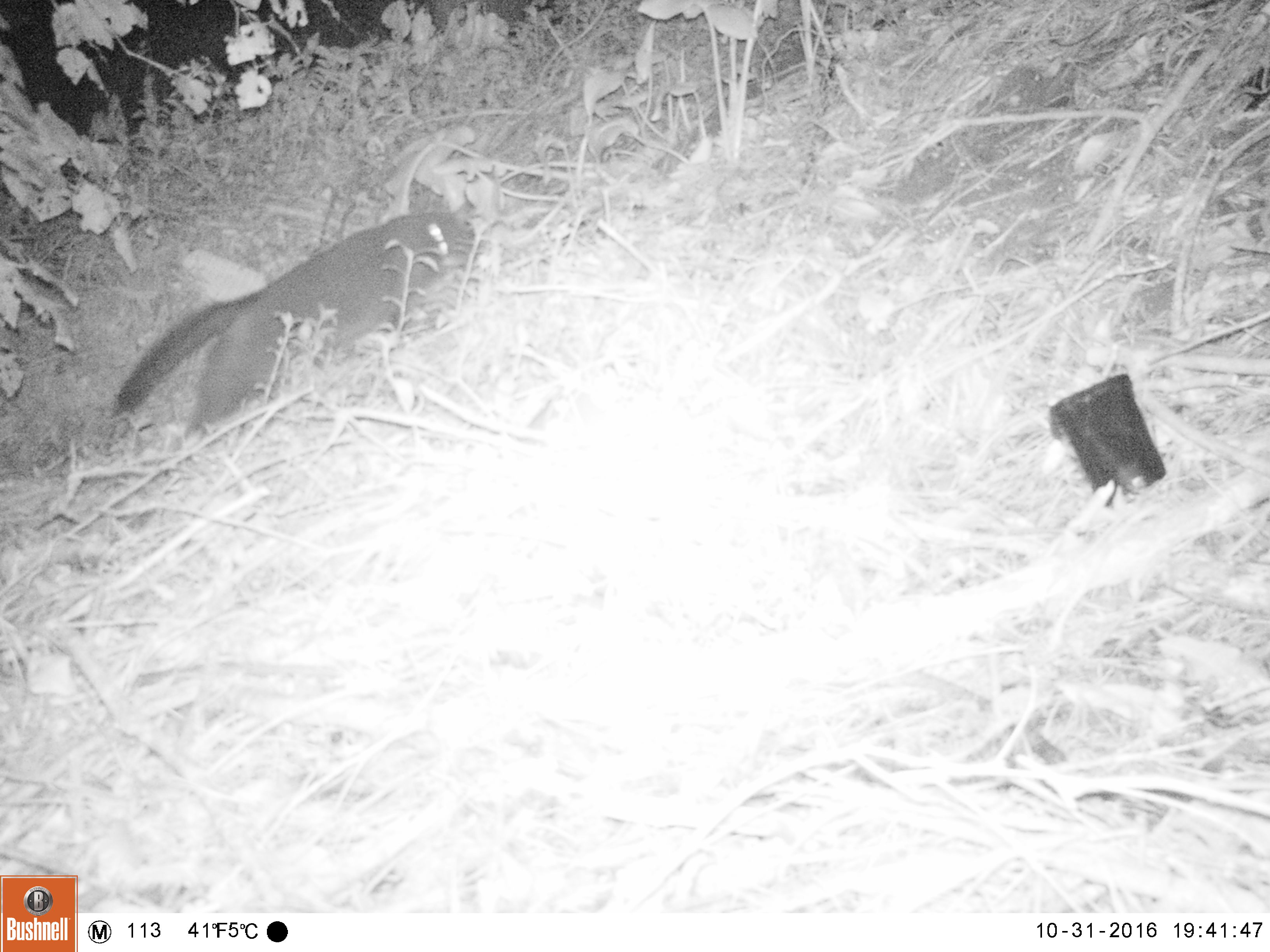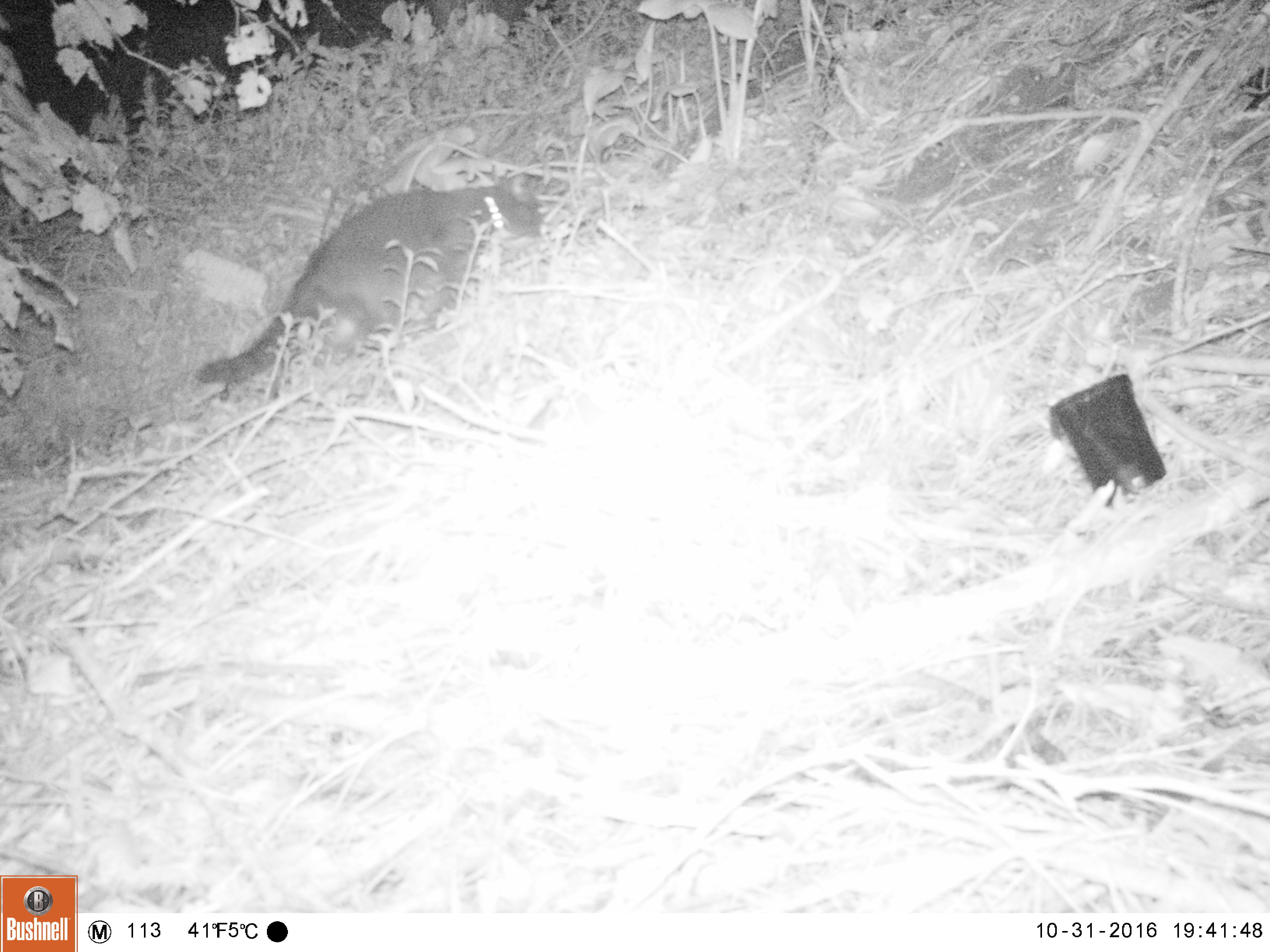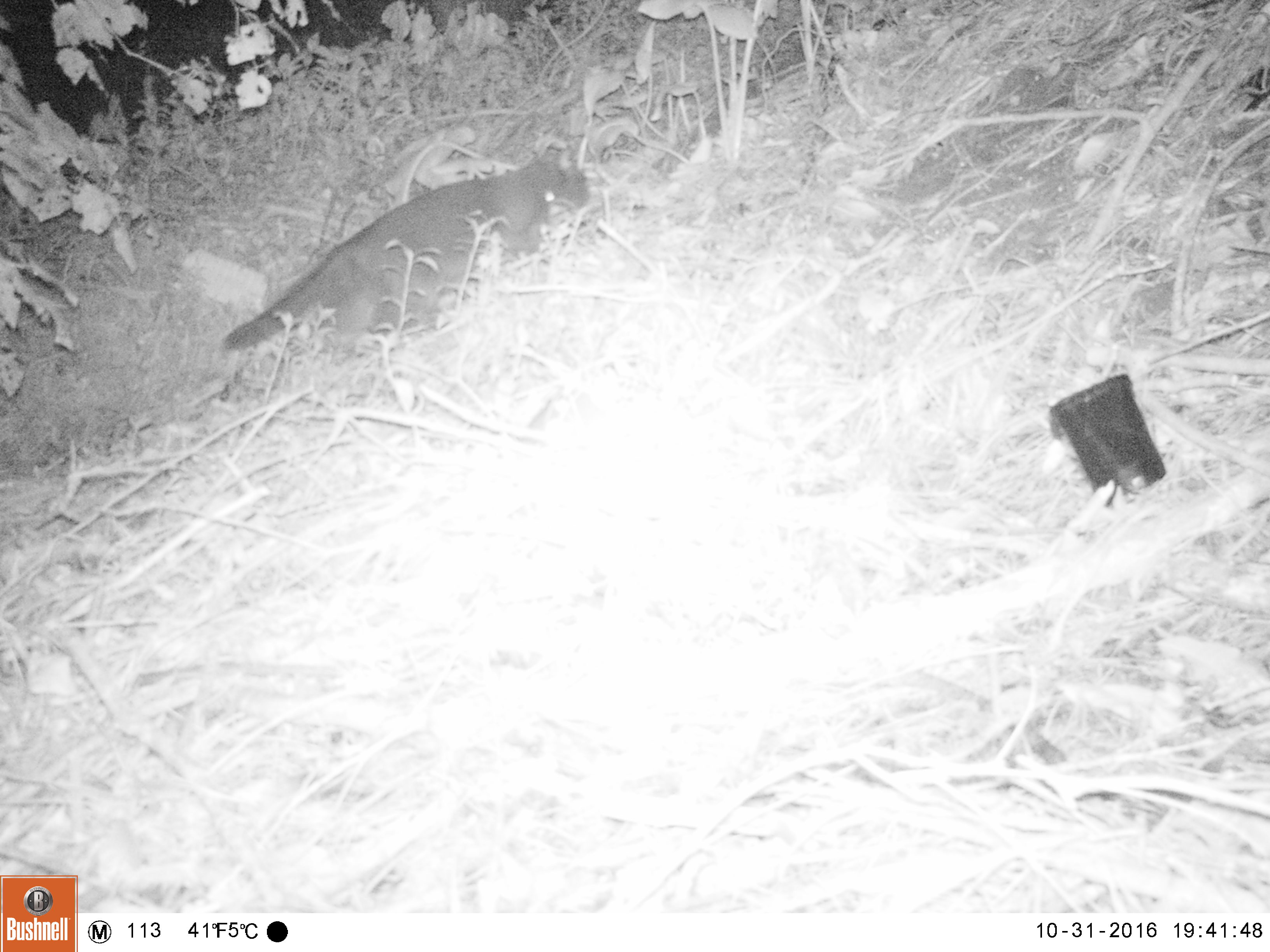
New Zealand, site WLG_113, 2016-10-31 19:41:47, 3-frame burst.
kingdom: Animalia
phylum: Chordata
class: Mammalia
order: Carnivora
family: Felidae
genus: Felis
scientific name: Felis catus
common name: domestic cat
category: cat